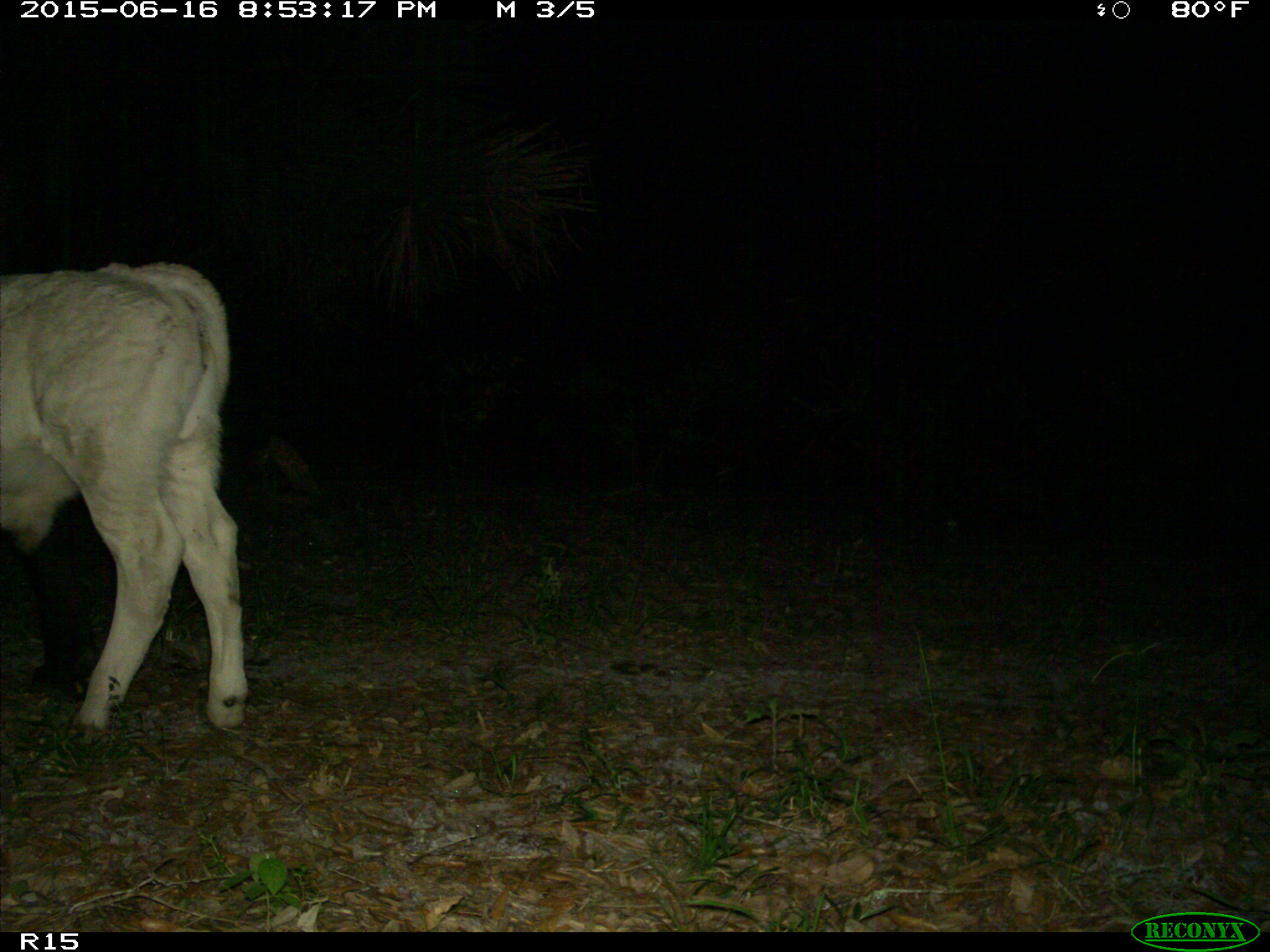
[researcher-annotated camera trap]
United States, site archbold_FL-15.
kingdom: Animalia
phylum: Chordata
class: Mammalia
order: Artiodactyla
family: Bovidae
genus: Bos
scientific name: Bos taurus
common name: domestic cow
Bos taurus (domestic cow).